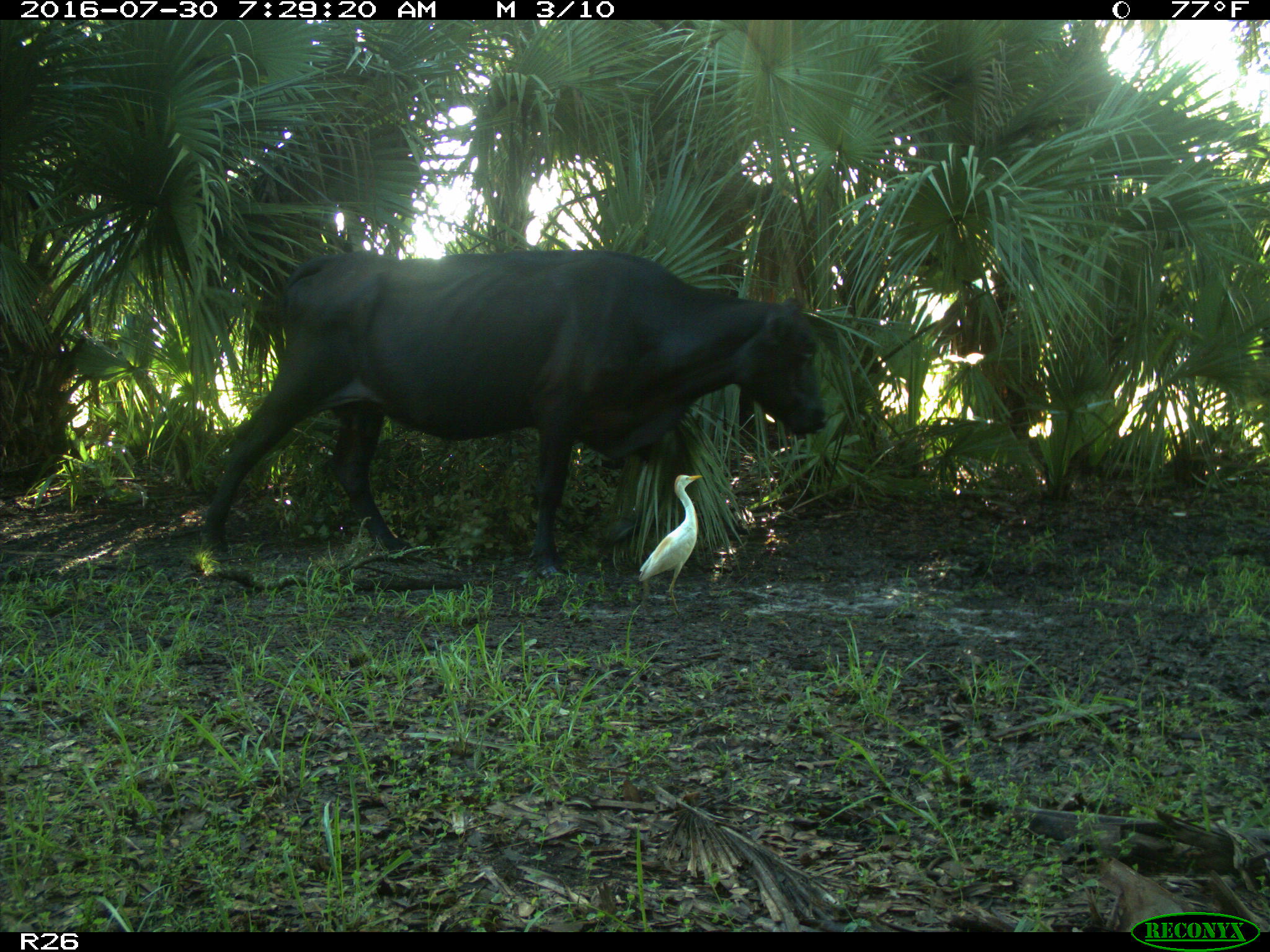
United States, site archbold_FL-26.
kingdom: Animalia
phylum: Chordata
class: Mammalia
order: Artiodactyla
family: Bovidae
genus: Bos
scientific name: Bos taurus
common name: domestic cow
Bos taurus (domestic cow).